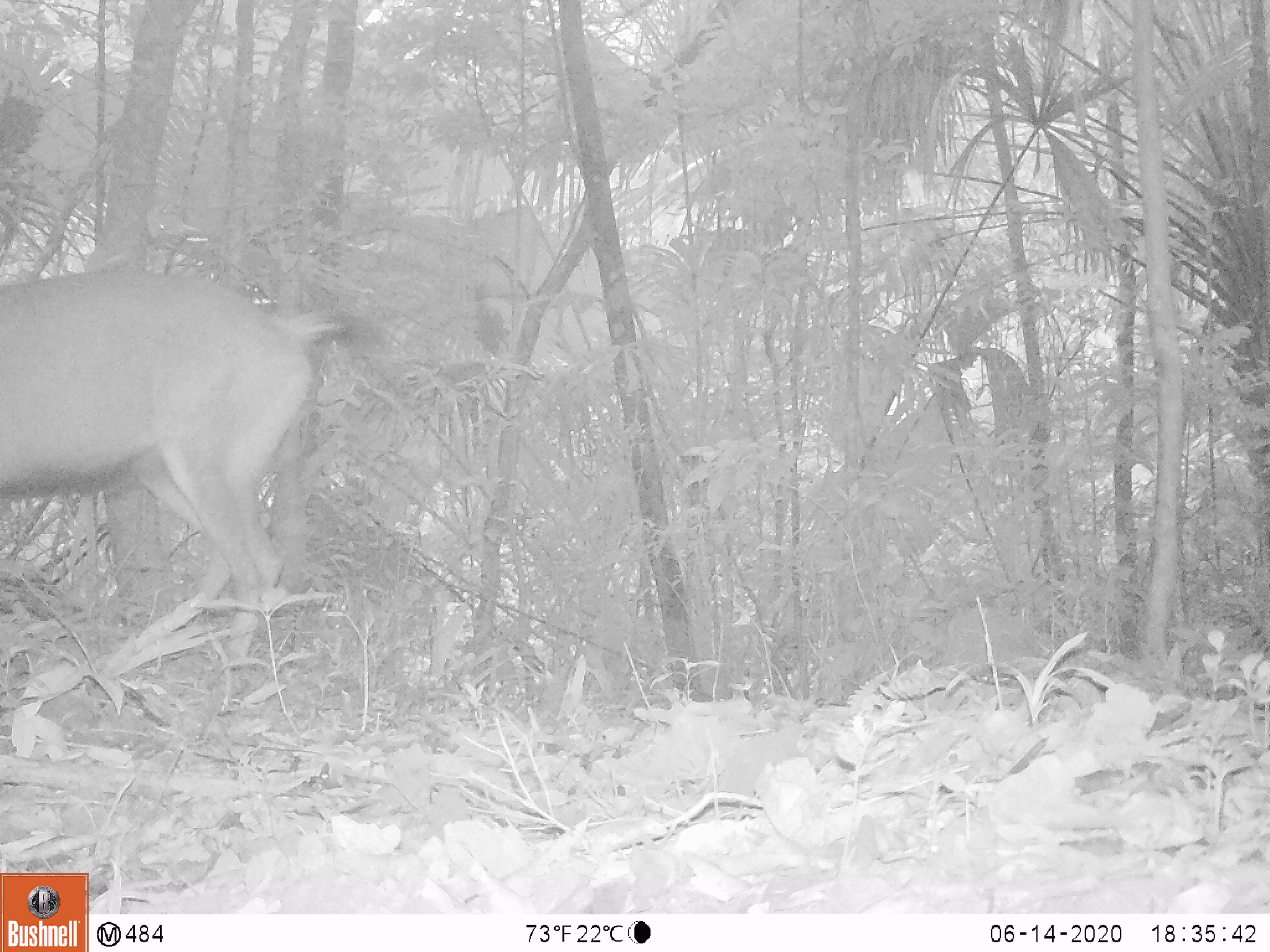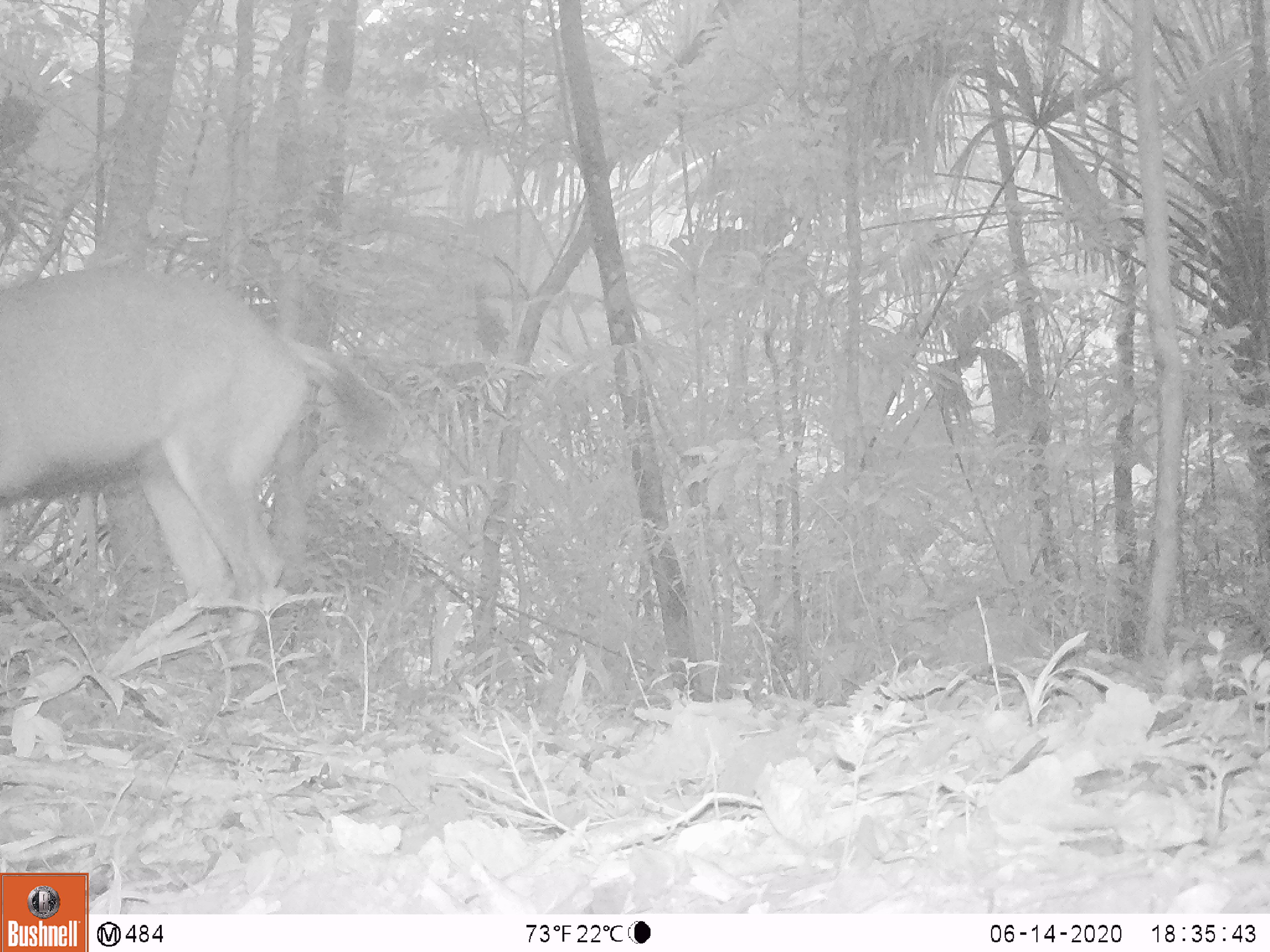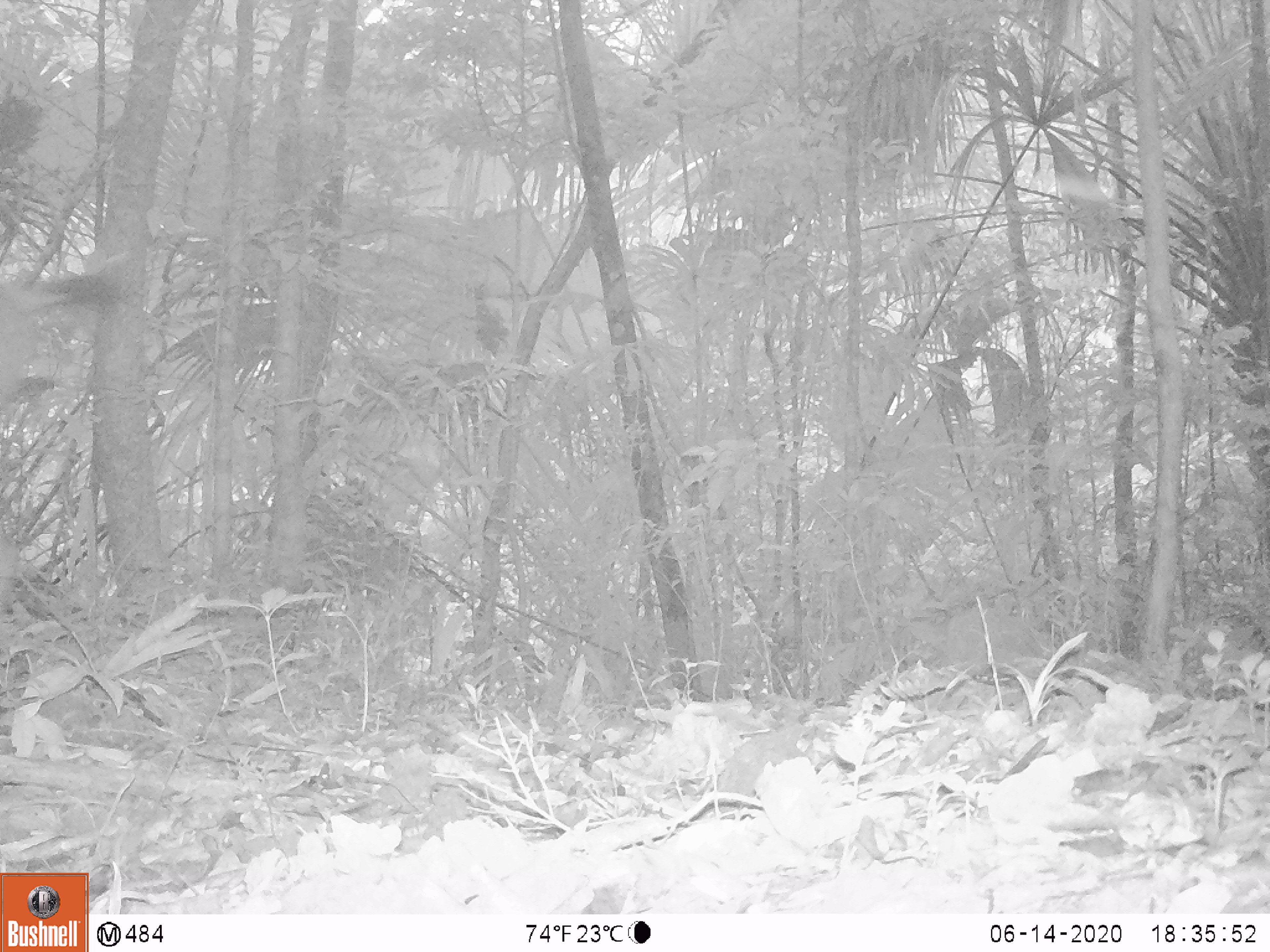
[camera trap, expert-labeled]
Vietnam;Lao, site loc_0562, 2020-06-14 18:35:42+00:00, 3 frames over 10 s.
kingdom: Animalia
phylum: Chordata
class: Mammalia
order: Artiodactyla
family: Cervidae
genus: Rusa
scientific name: Rusa unicolor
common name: sambar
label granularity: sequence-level